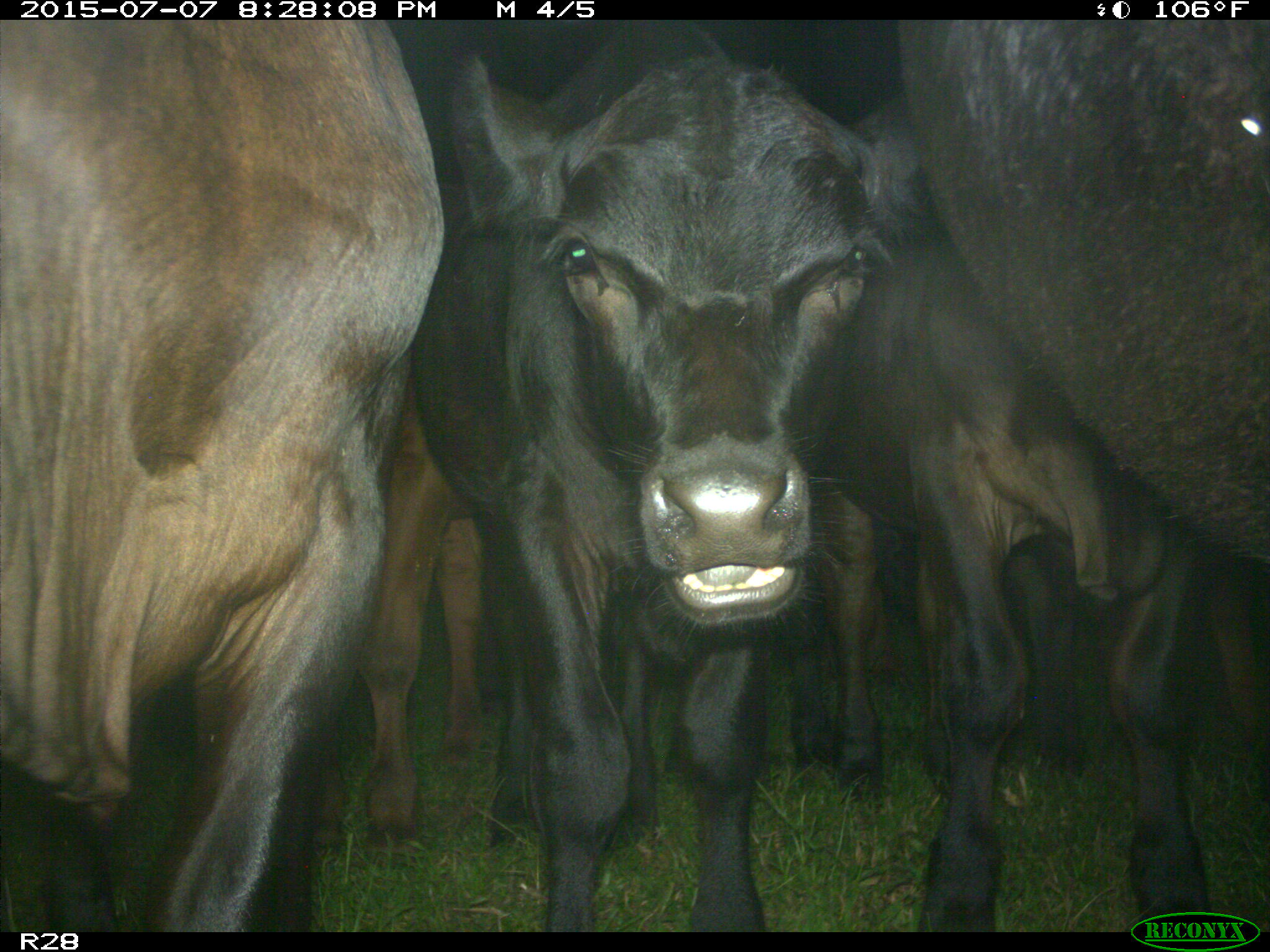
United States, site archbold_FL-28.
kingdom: Animalia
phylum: Chordata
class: Mammalia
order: Artiodactyla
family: Bovidae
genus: Bos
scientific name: Bos taurus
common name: domestic cow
Bos taurus (domestic cow).